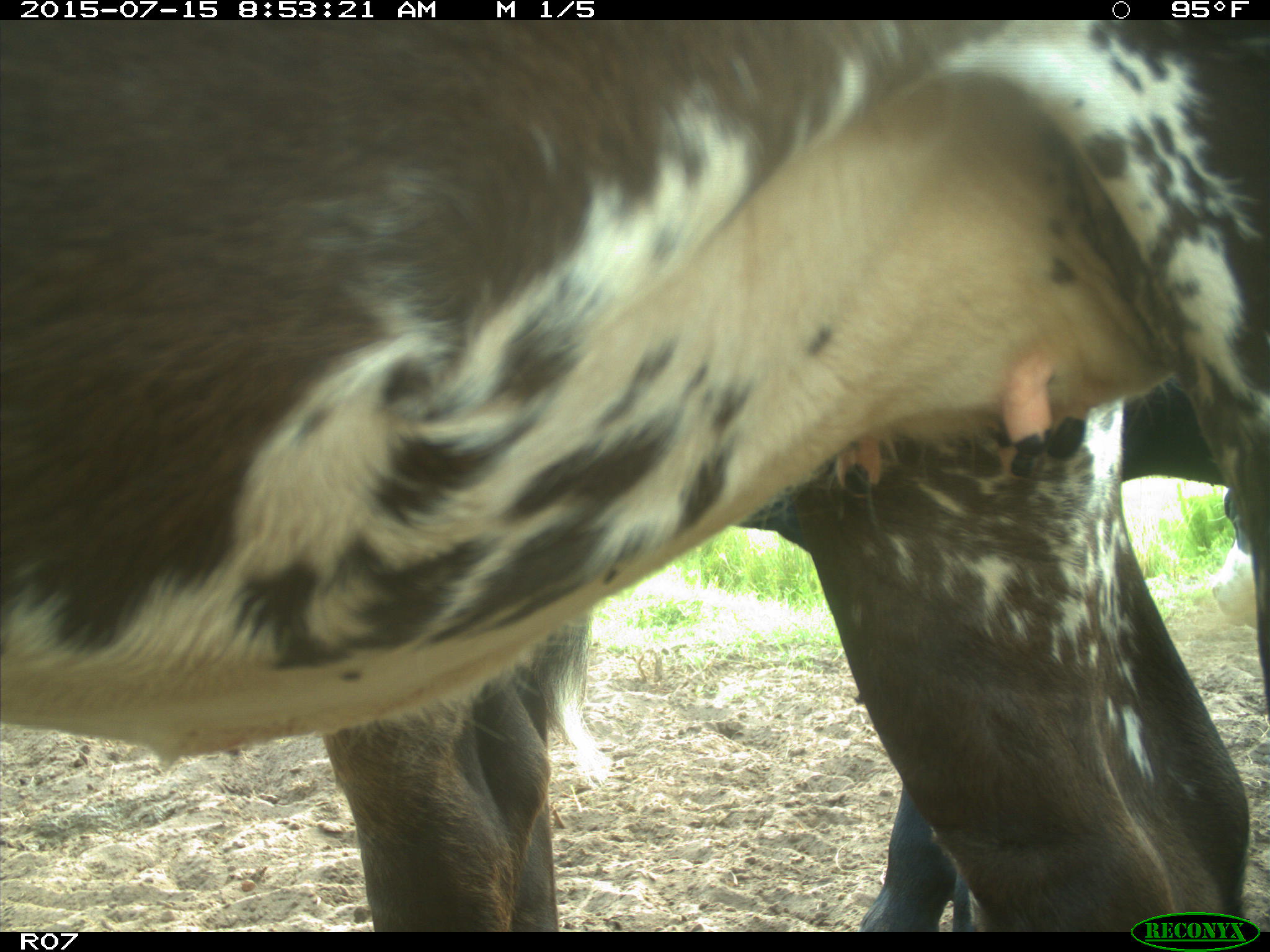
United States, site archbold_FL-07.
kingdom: Animalia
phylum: Chordata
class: Mammalia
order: Artiodactyla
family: Bovidae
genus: Bos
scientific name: Bos taurus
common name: domestic cow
Bos taurus (domestic cow).